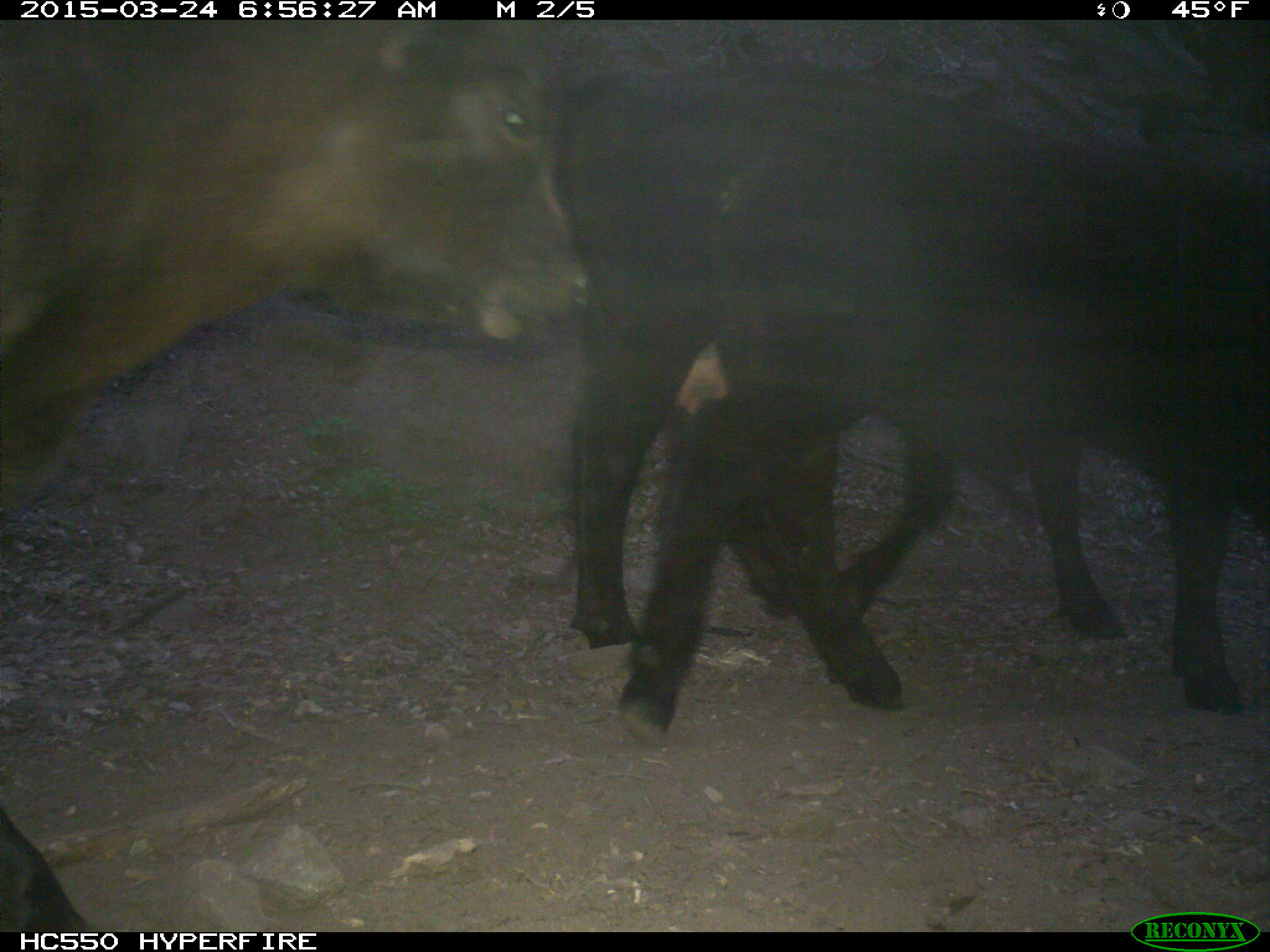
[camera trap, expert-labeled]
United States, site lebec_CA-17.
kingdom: Animalia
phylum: Chordata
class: Mammalia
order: Artiodactyla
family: Bovidae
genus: Bos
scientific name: Bos taurus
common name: domestic cow